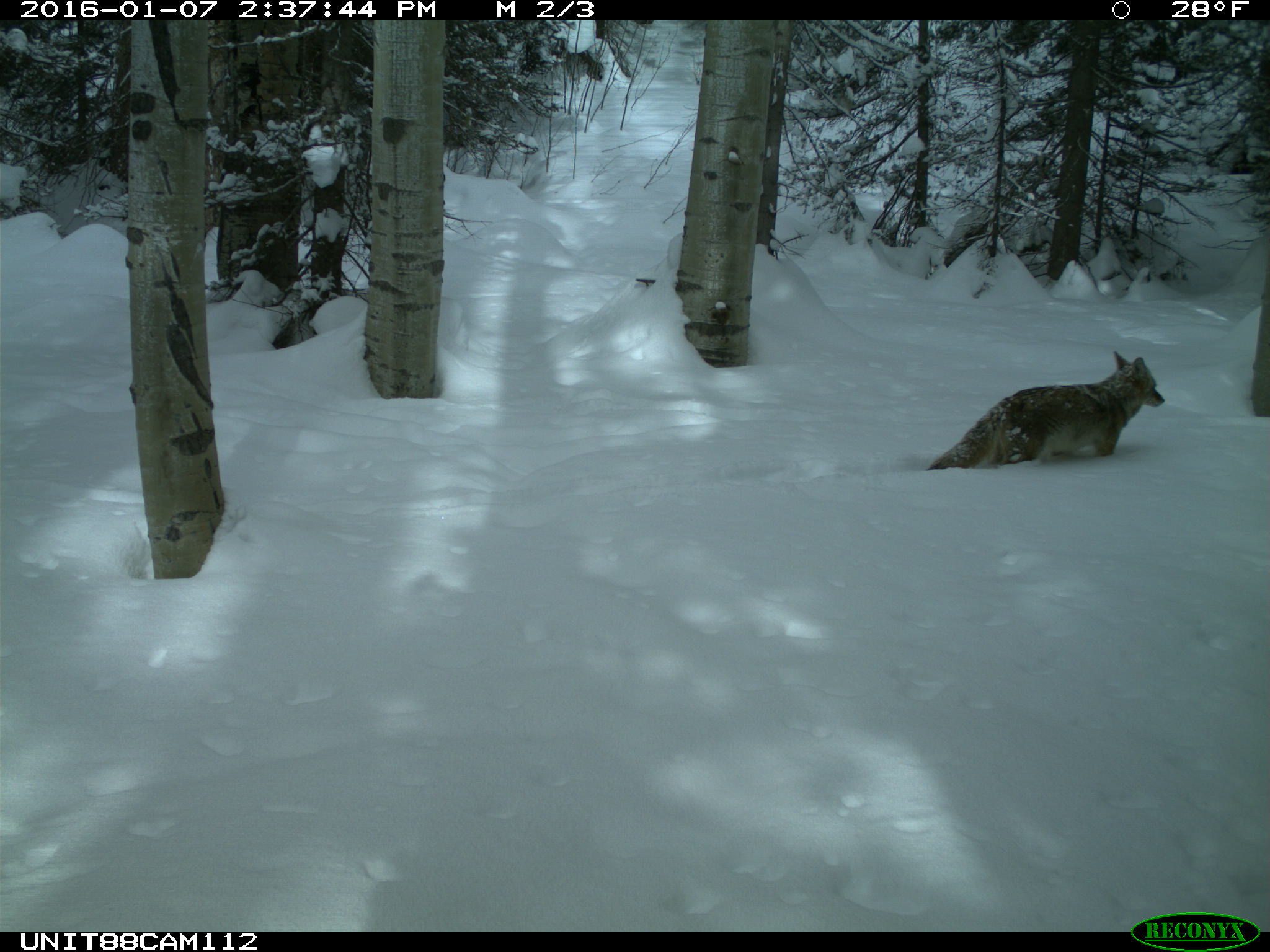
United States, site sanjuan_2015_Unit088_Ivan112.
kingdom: Animalia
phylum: Chordata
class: Mammalia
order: Carnivora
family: Canidae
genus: Canis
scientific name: Canis latrans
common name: coyote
Canis latrans (coyote).